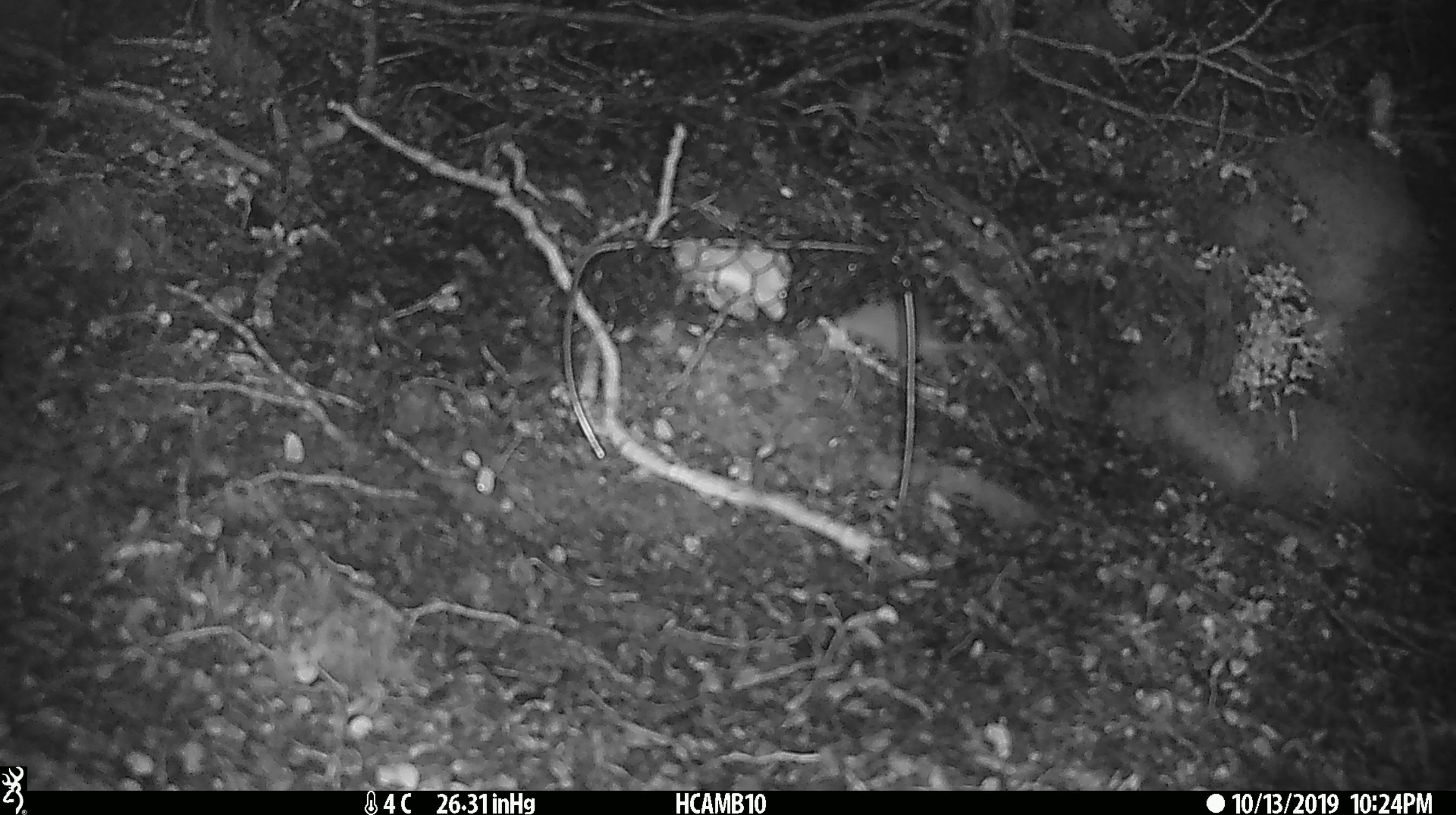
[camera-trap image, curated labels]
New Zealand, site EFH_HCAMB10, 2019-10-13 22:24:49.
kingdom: Animalia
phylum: Chordata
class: Mammalia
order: Rodentia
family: Muridae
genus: Mus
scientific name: Mus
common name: mouse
Mouse (Mus).